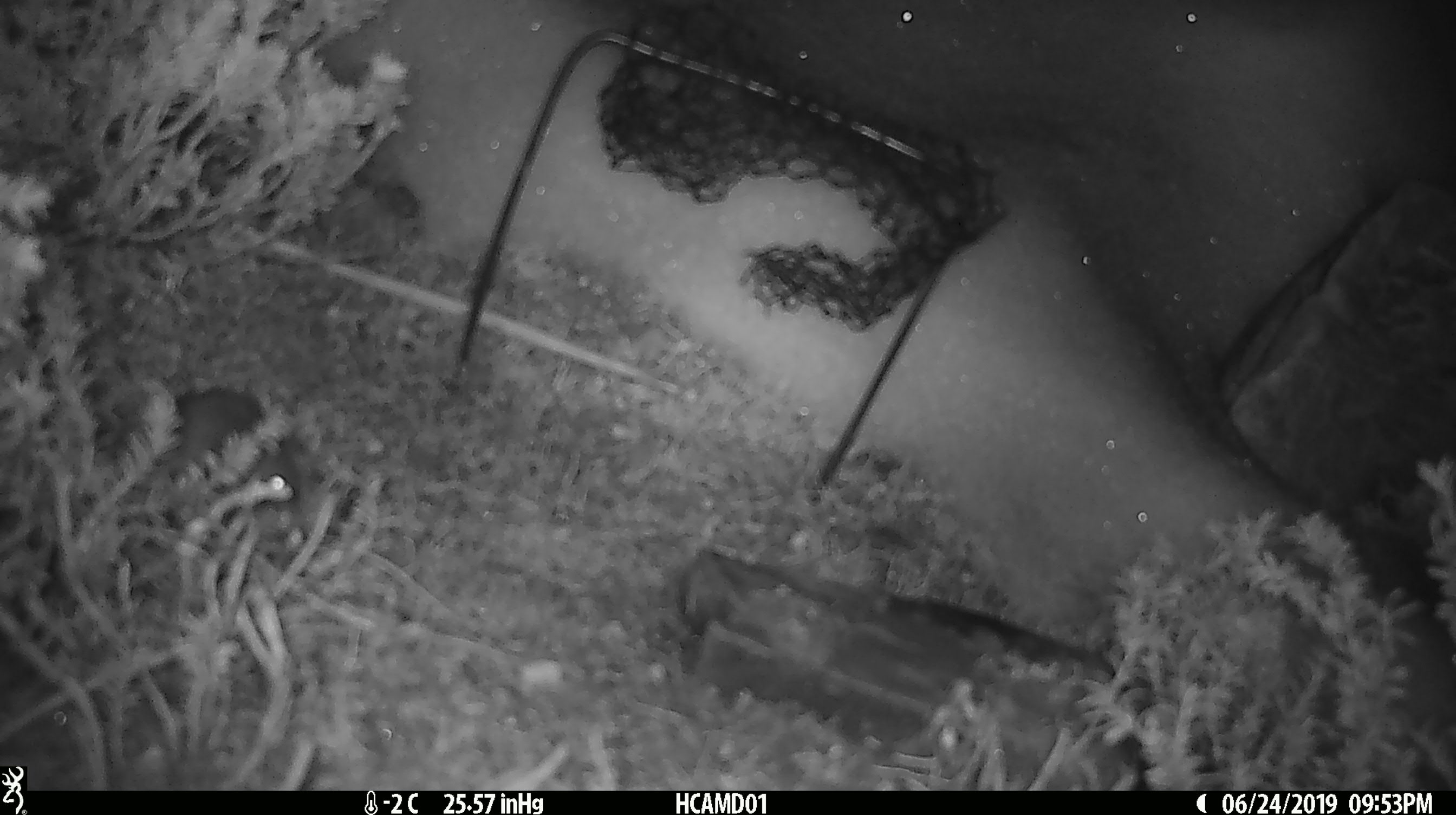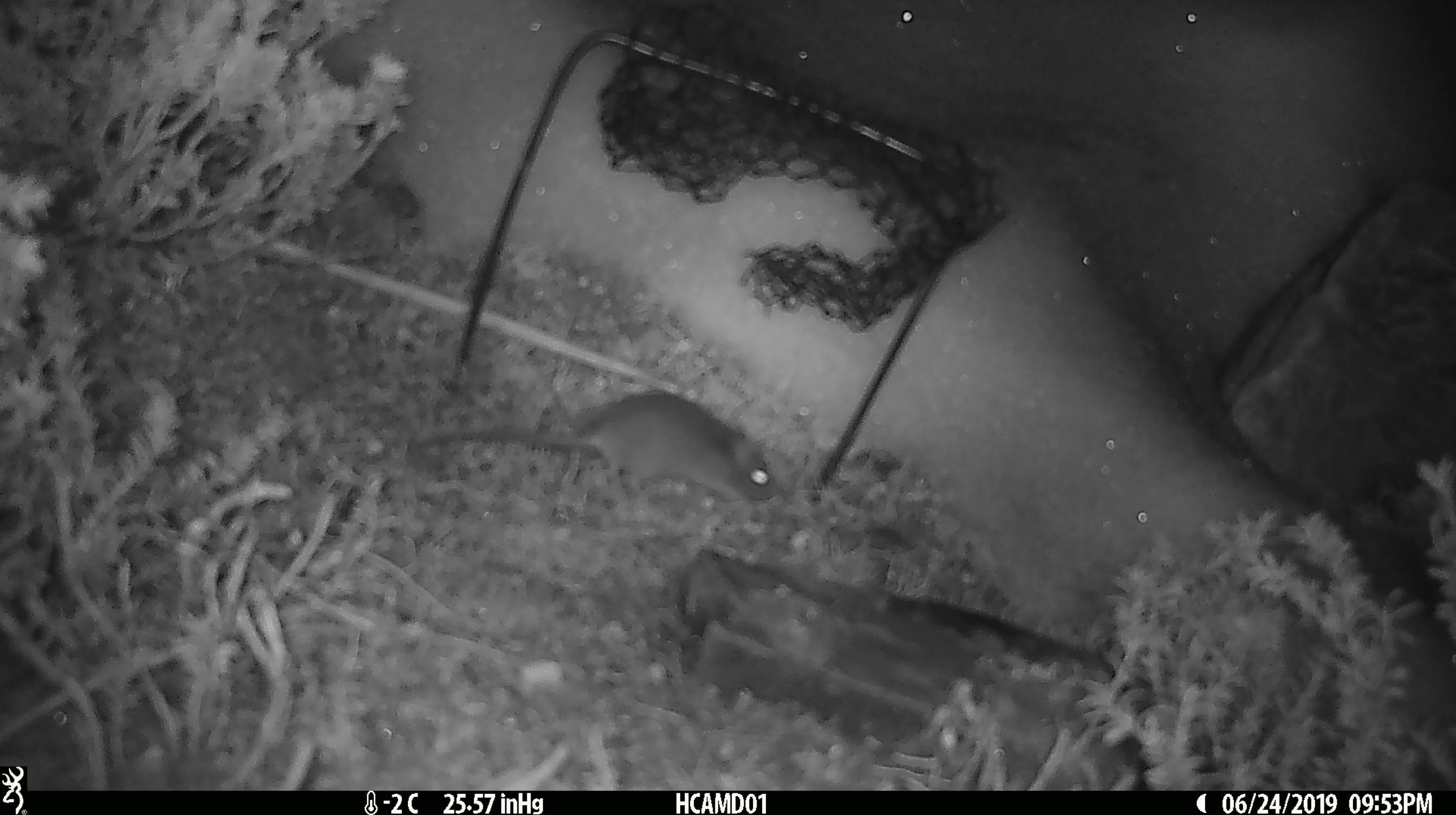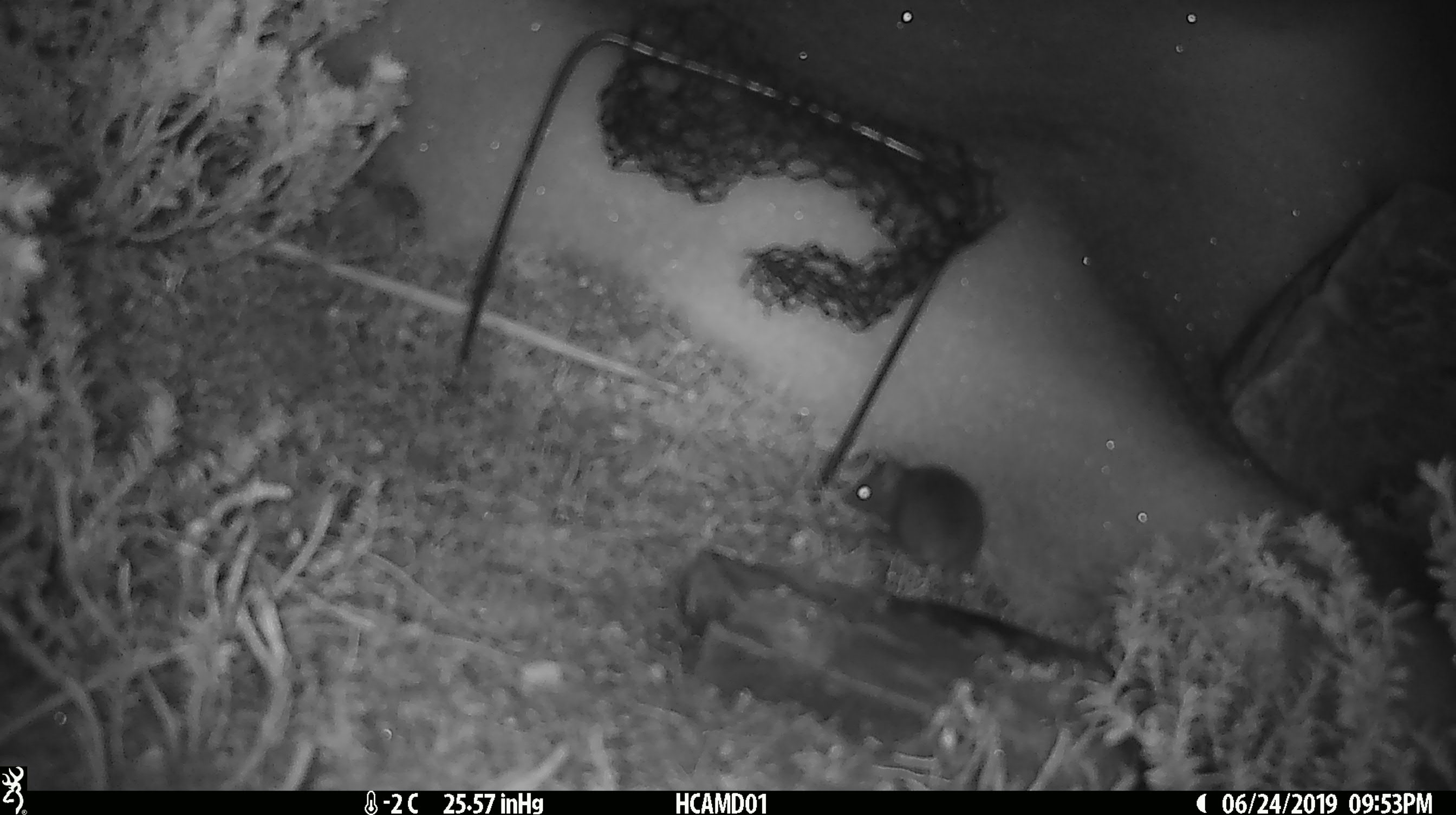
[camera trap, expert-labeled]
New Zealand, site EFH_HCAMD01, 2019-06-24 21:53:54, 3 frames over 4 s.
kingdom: Animalia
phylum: Chordata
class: Mammalia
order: Rodentia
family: Muridae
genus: Mus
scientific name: Mus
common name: mouse